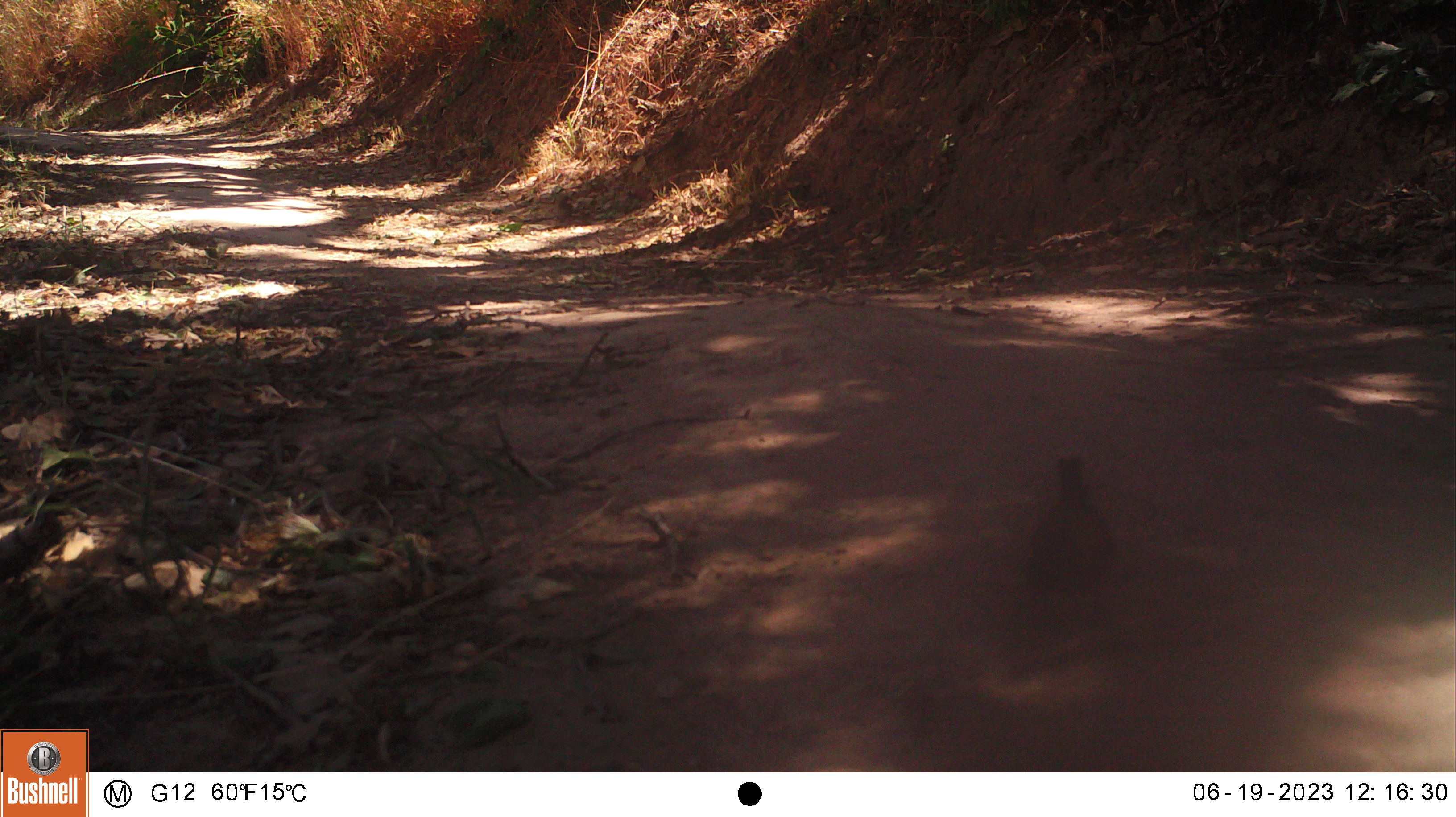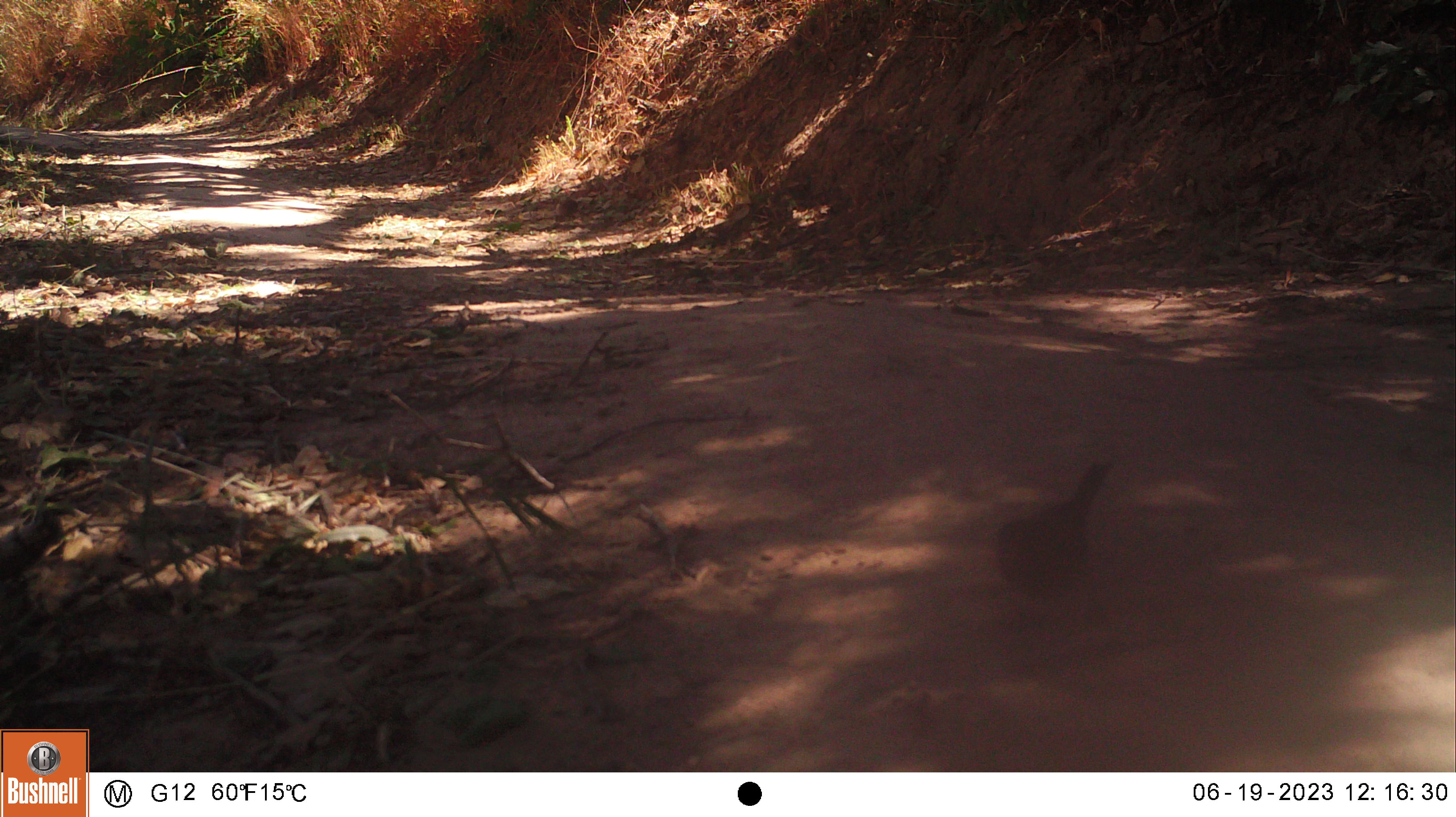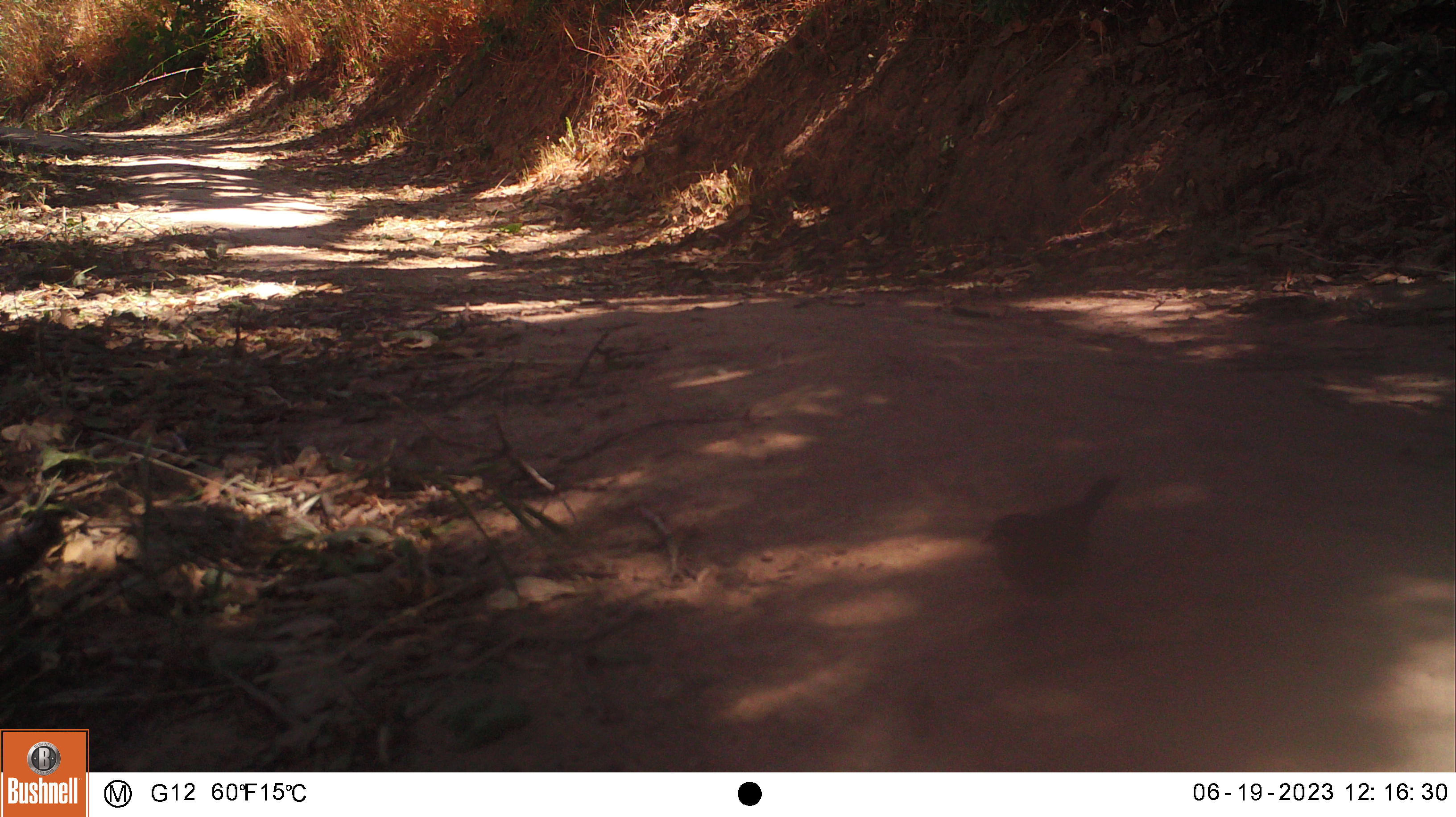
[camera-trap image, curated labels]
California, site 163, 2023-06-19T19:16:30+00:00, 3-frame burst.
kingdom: Animalia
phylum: Chordata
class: Aves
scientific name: Aves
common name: bird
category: unknown bird